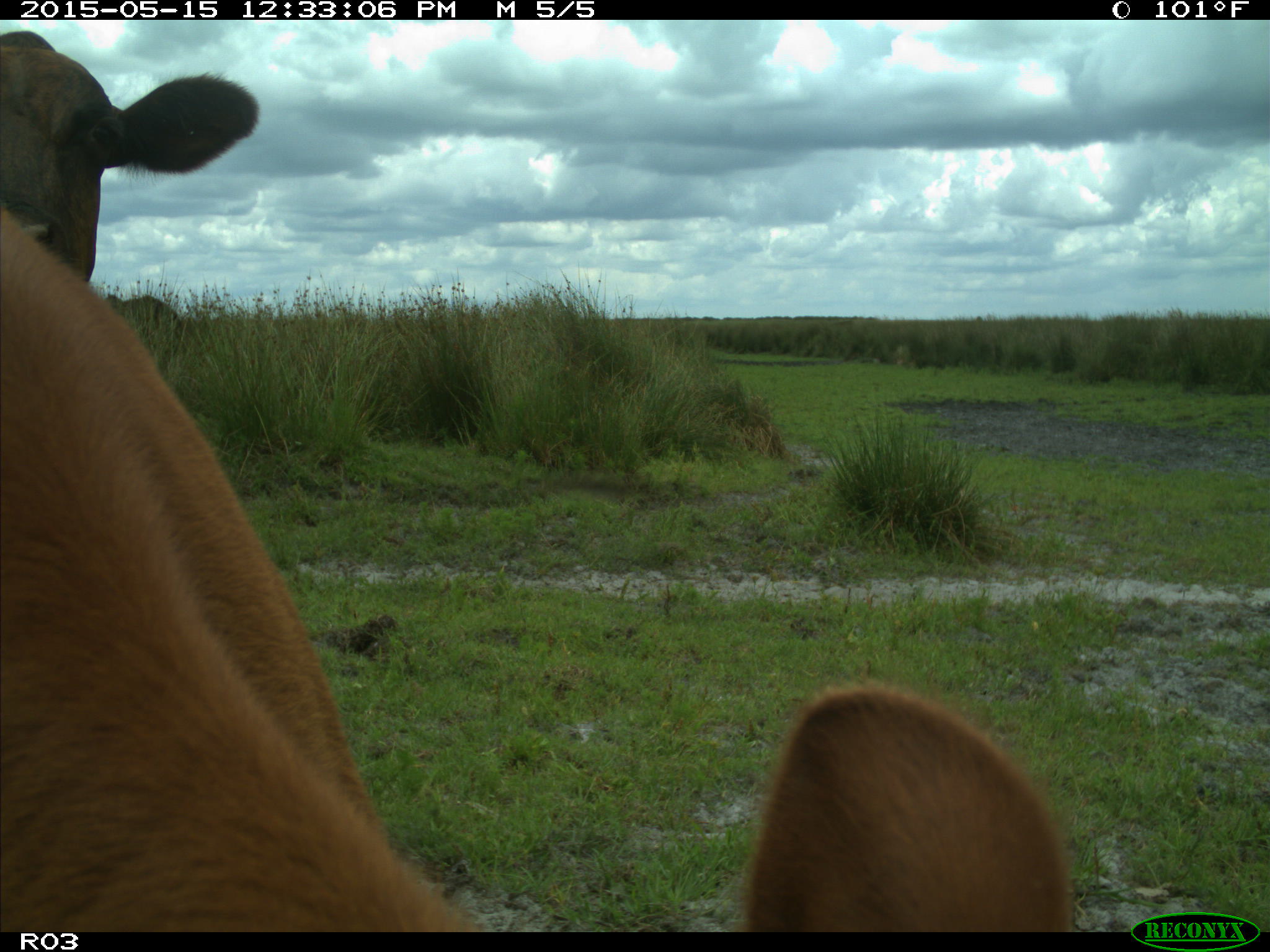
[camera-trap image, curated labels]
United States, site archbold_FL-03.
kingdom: Animalia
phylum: Chordata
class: Mammalia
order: Artiodactyla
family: Bovidae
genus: Bos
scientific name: Bos taurus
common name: domestic cow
Bos taurus (domestic cow).